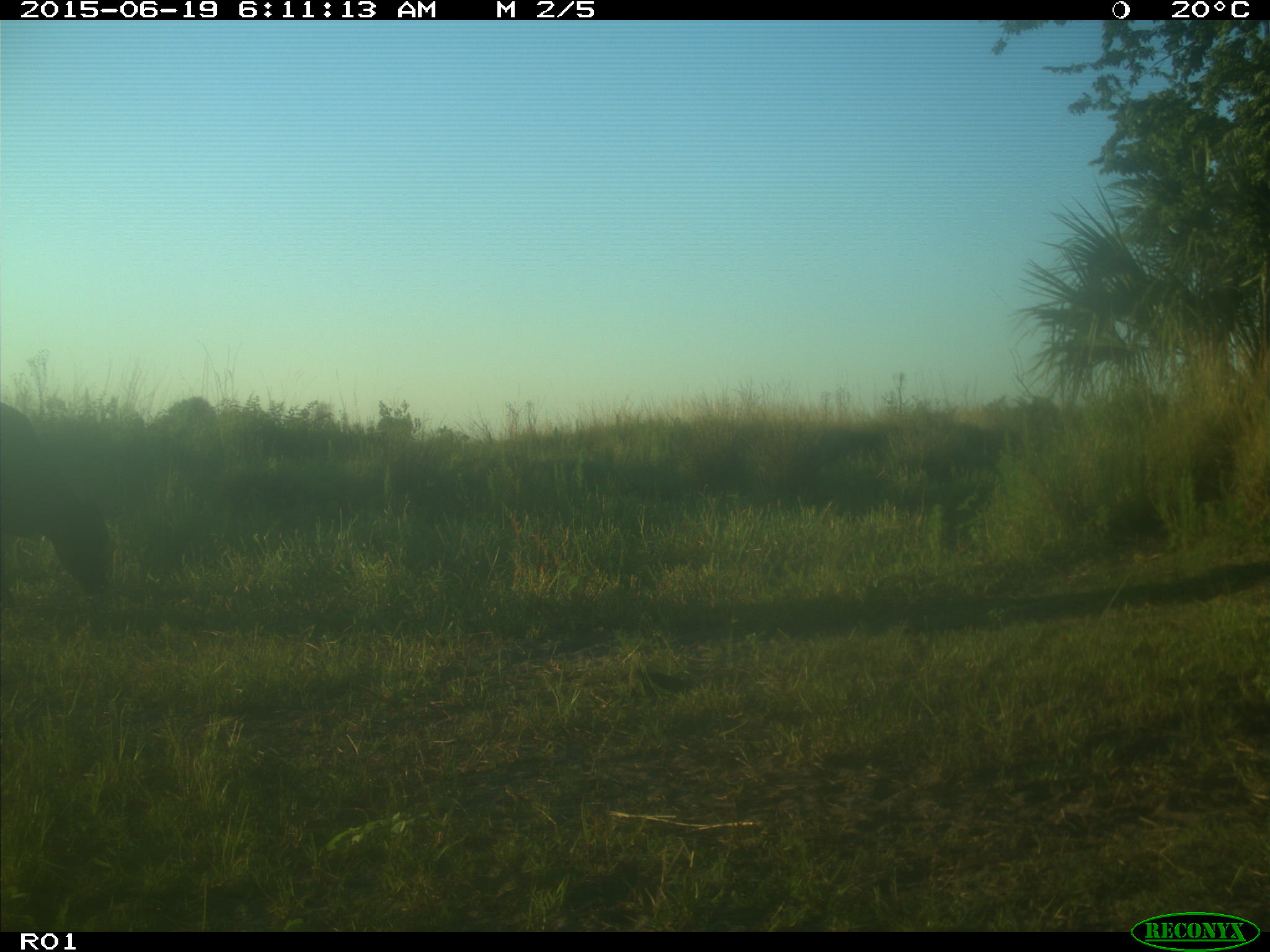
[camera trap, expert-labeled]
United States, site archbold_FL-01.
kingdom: Animalia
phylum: Chordata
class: Mammalia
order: Artiodactyla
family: Bovidae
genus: Bos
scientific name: Bos taurus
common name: domestic cow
Bos taurus (domestic cow).